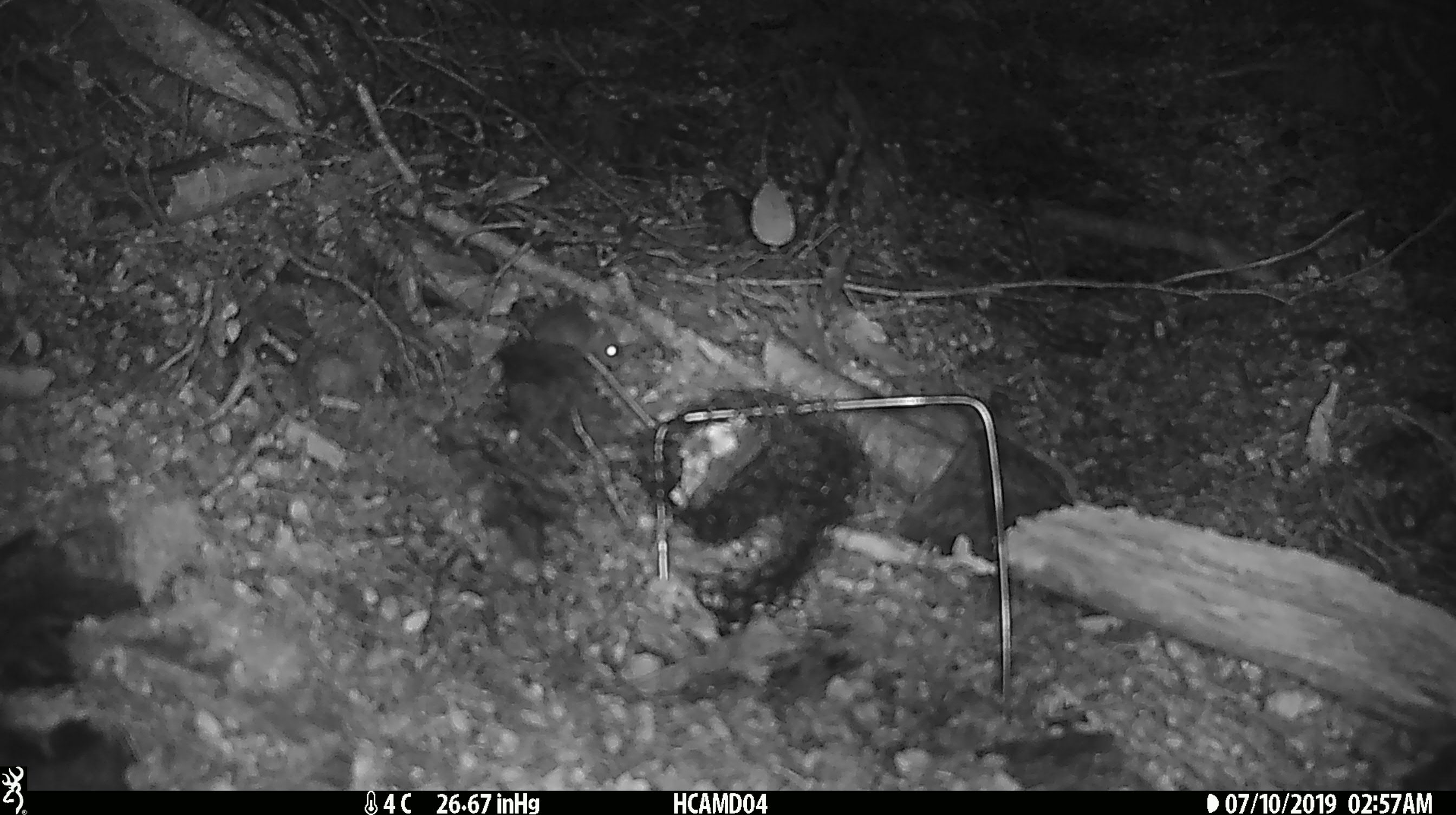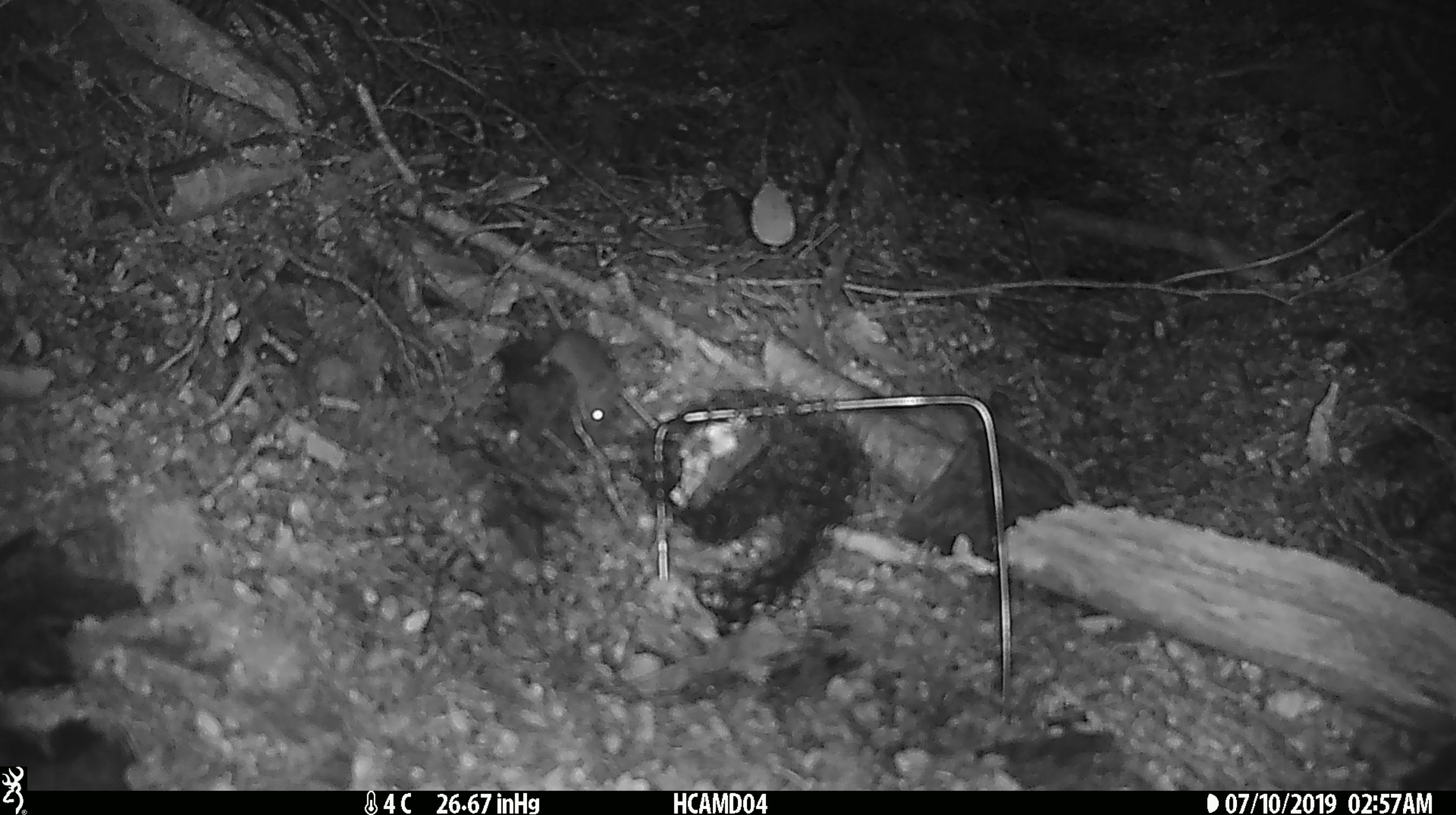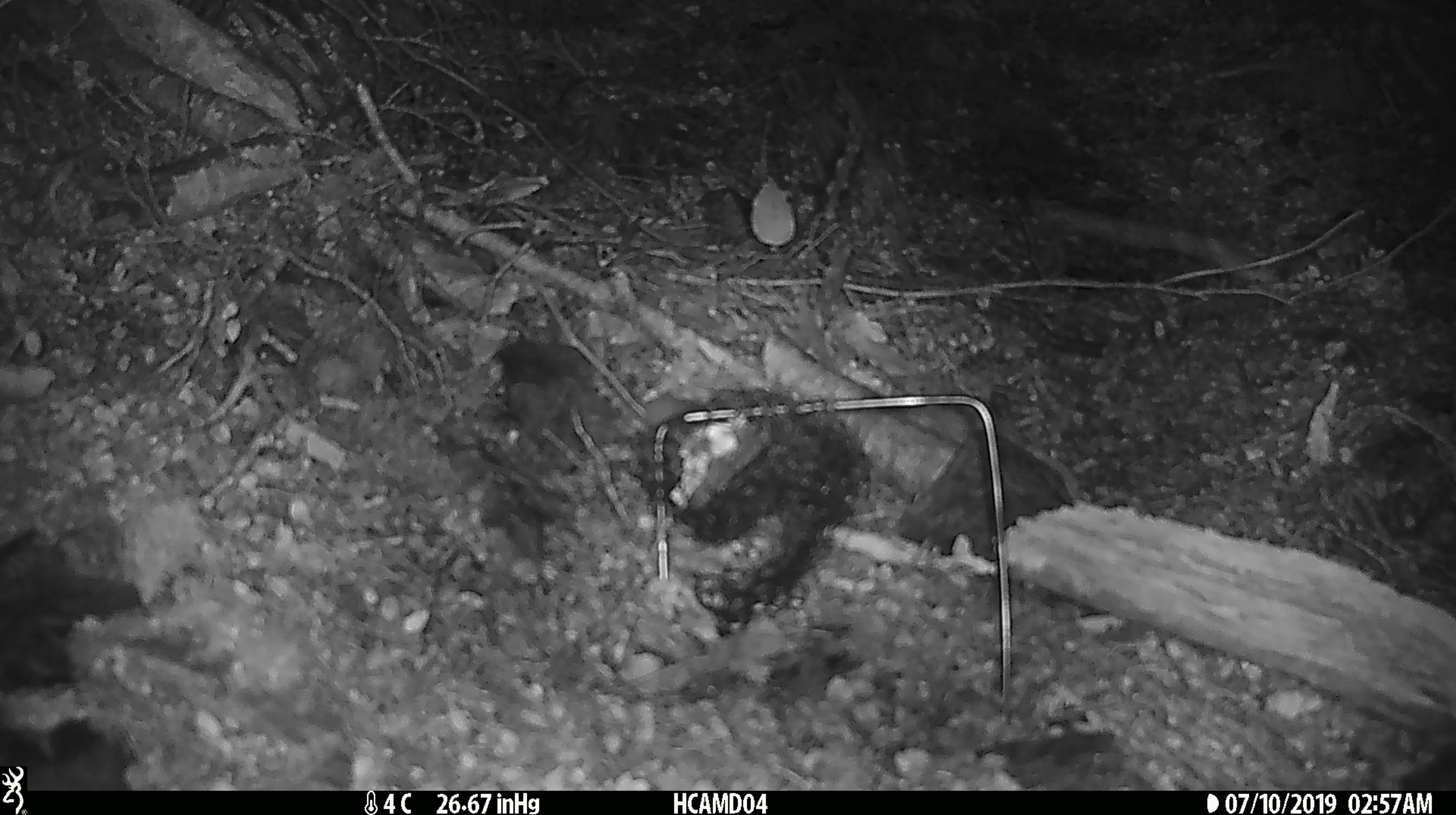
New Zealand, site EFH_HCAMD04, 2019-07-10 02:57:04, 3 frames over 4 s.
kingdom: Animalia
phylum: Chordata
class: Mammalia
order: Rodentia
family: Muridae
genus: Mus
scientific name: Mus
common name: mouse